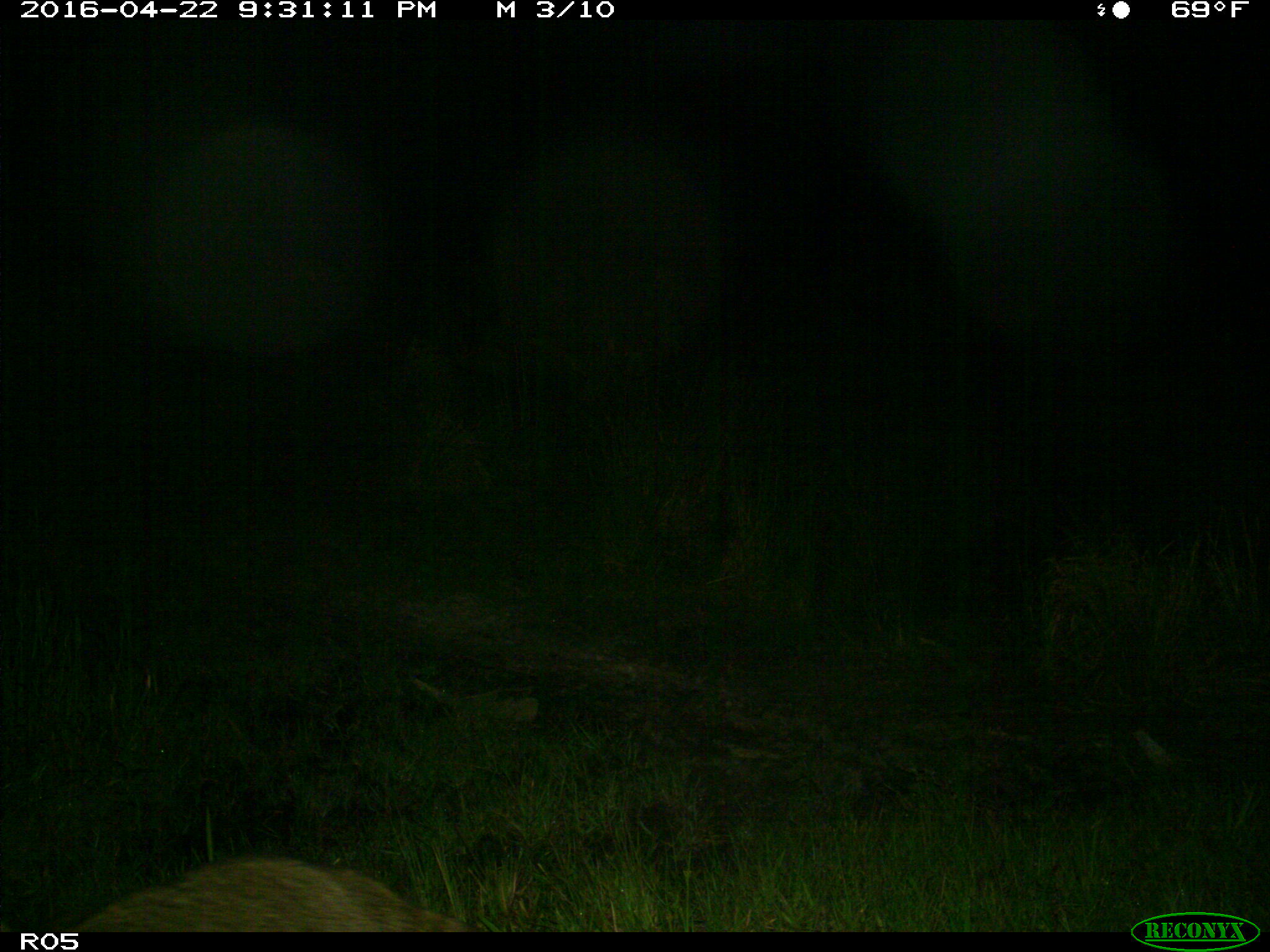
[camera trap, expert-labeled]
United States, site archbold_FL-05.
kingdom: Animalia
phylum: Chordata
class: Mammalia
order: Carnivora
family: Procyonidae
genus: Procyon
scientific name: Procyon lotor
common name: common raccoon